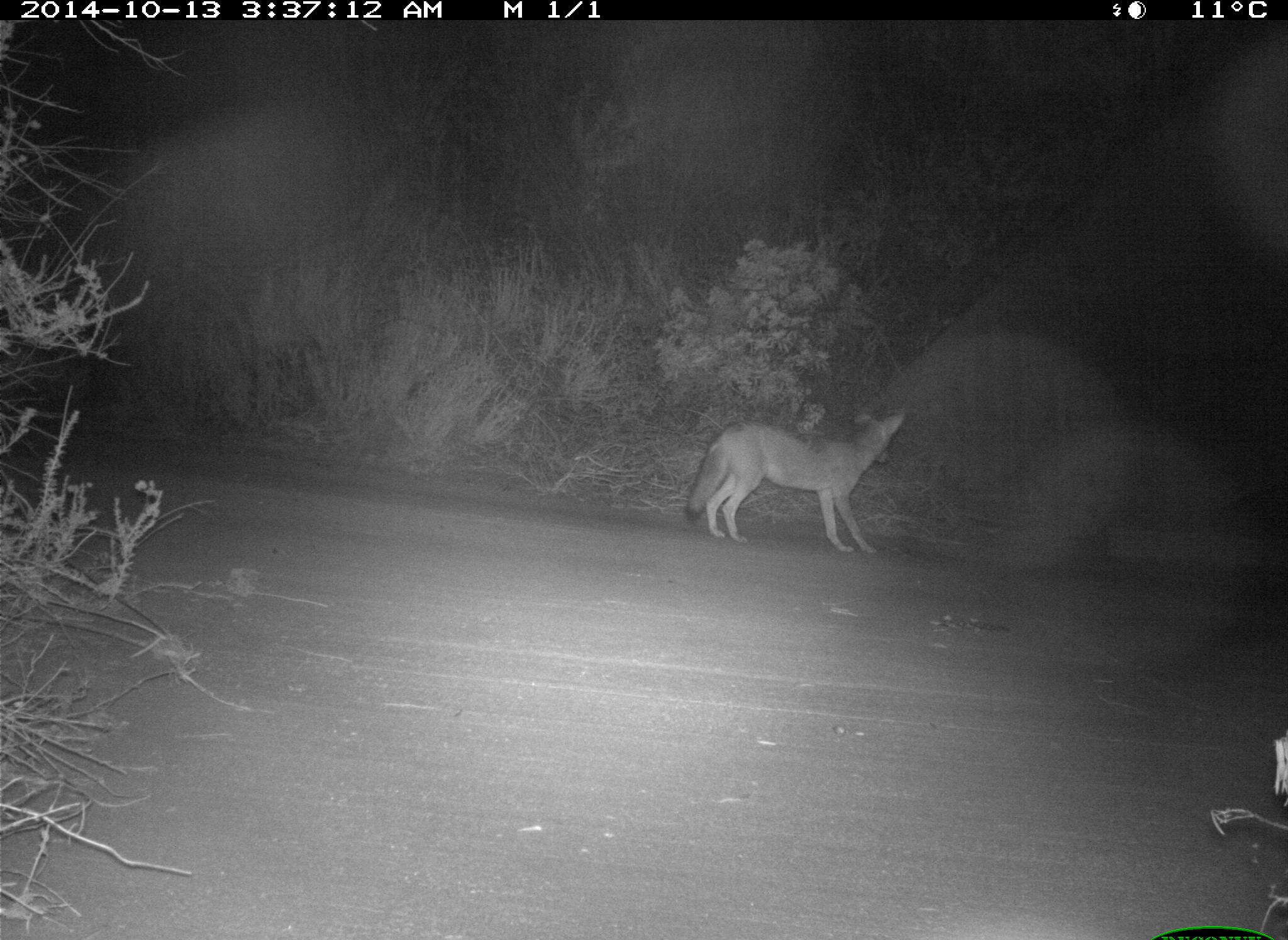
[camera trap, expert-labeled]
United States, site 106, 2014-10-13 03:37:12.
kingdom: Animalia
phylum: Chordata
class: Mammalia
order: Carnivora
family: Canidae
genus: Canis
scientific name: Canis latrans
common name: coyote